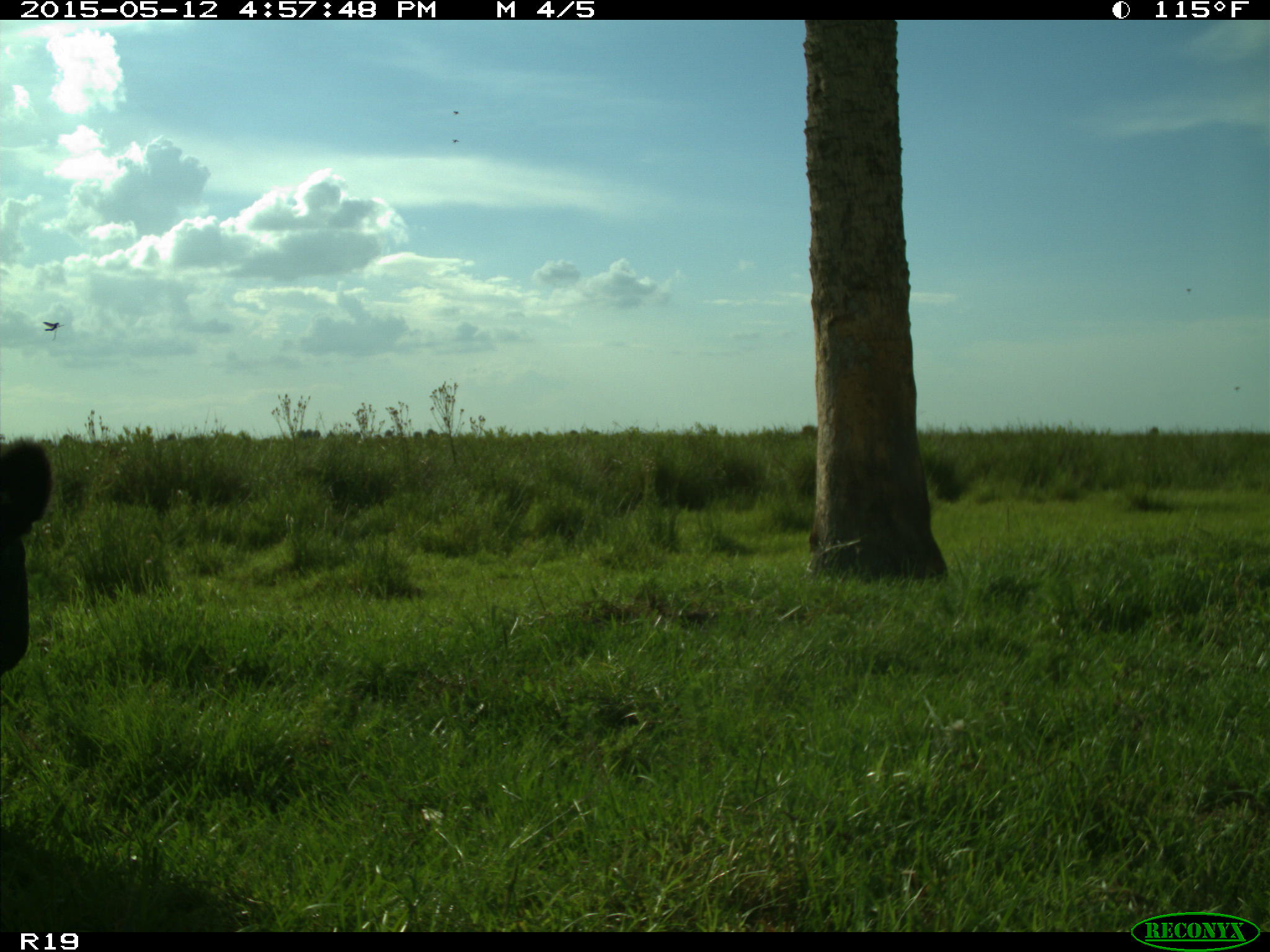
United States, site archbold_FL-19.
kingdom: Animalia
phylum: Chordata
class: Mammalia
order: Artiodactyla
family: Bovidae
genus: Bos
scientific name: Bos taurus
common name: domestic cow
Bos taurus (domestic cow).